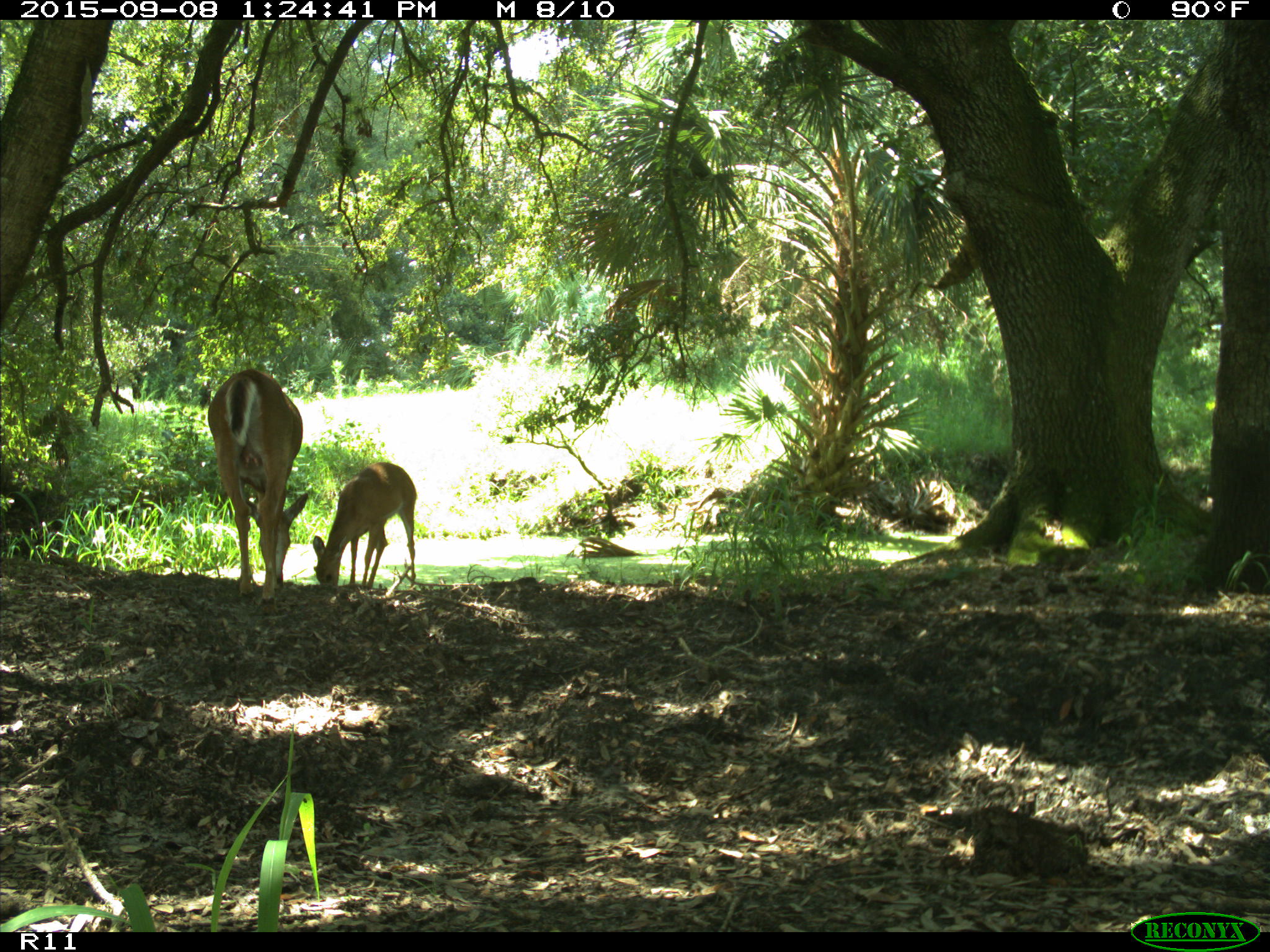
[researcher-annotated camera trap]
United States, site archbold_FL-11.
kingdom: Animalia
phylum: Chordata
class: Mammalia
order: Artiodactyla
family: Cervidae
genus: Odocoileus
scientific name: Odocoileus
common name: deer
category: unidentified deer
Unidentified deer (deer) (Odocoileus).